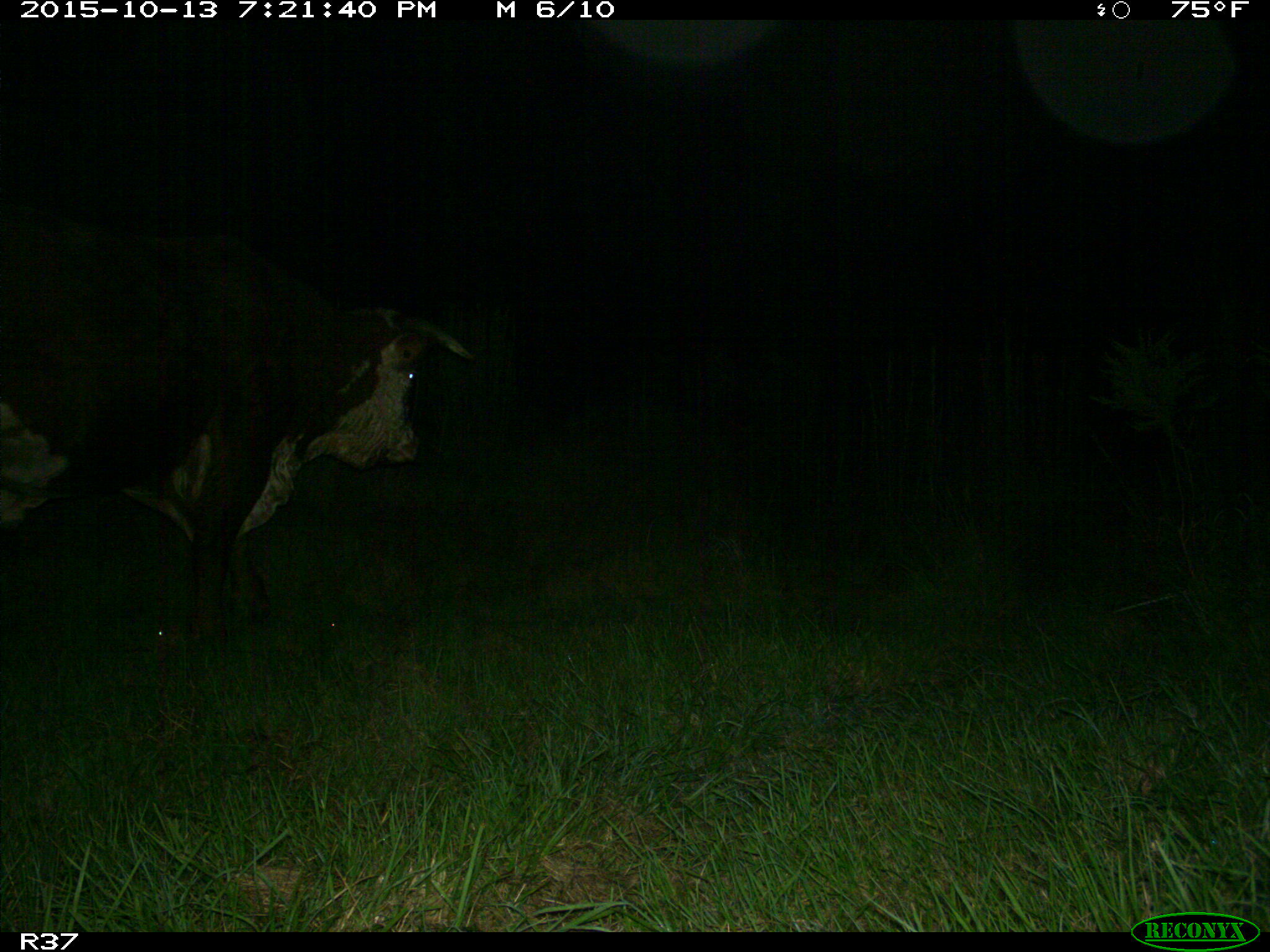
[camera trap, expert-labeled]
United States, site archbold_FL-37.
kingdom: Animalia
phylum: Chordata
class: Mammalia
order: Artiodactyla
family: Bovidae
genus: Bos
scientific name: Bos taurus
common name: domestic cow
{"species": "Bos taurus (domestic cow)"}